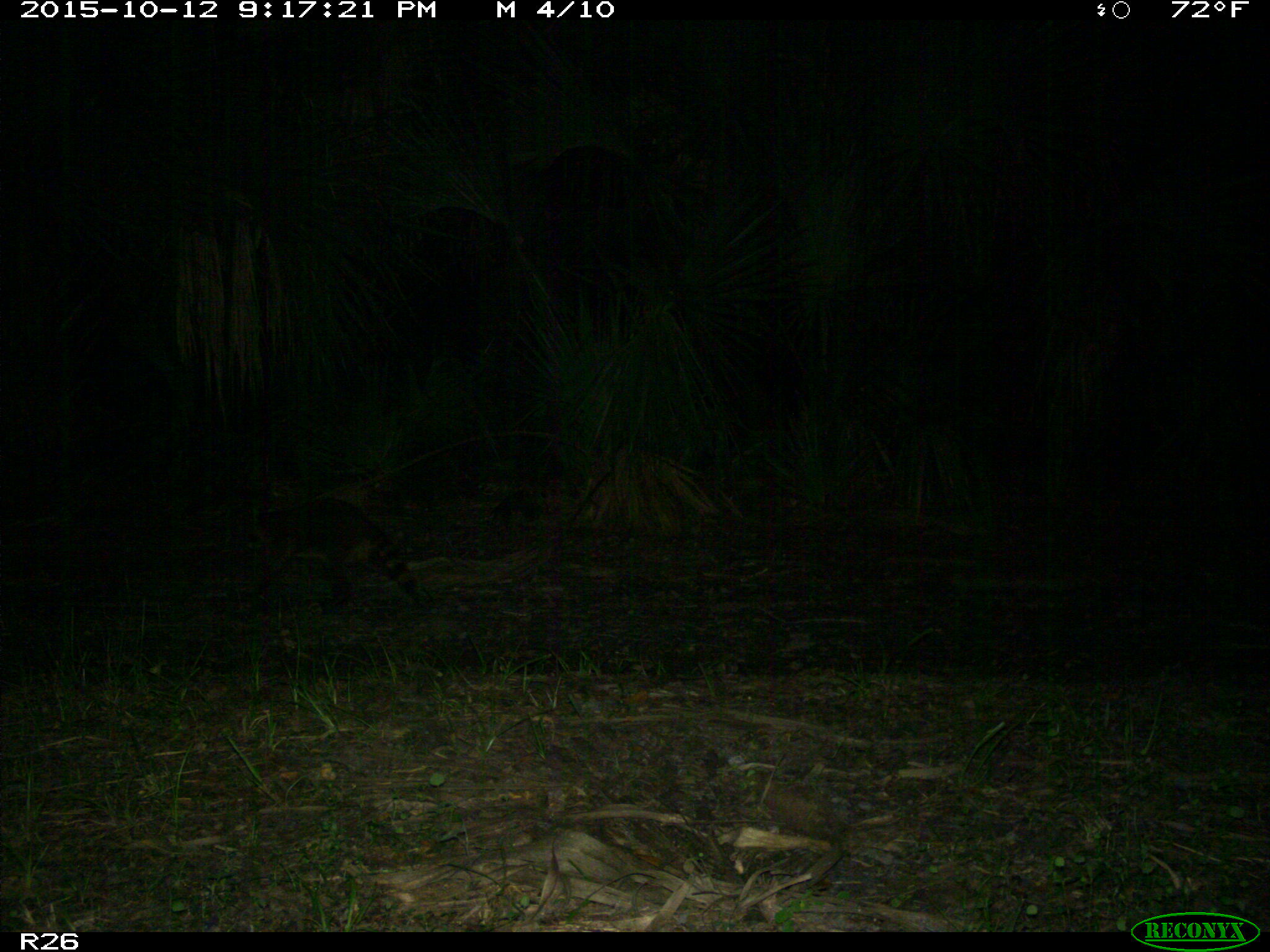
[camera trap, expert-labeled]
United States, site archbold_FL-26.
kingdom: Animalia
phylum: Chordata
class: Mammalia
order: Carnivora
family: Procyonidae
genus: Procyon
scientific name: Procyon lotor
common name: common raccoon